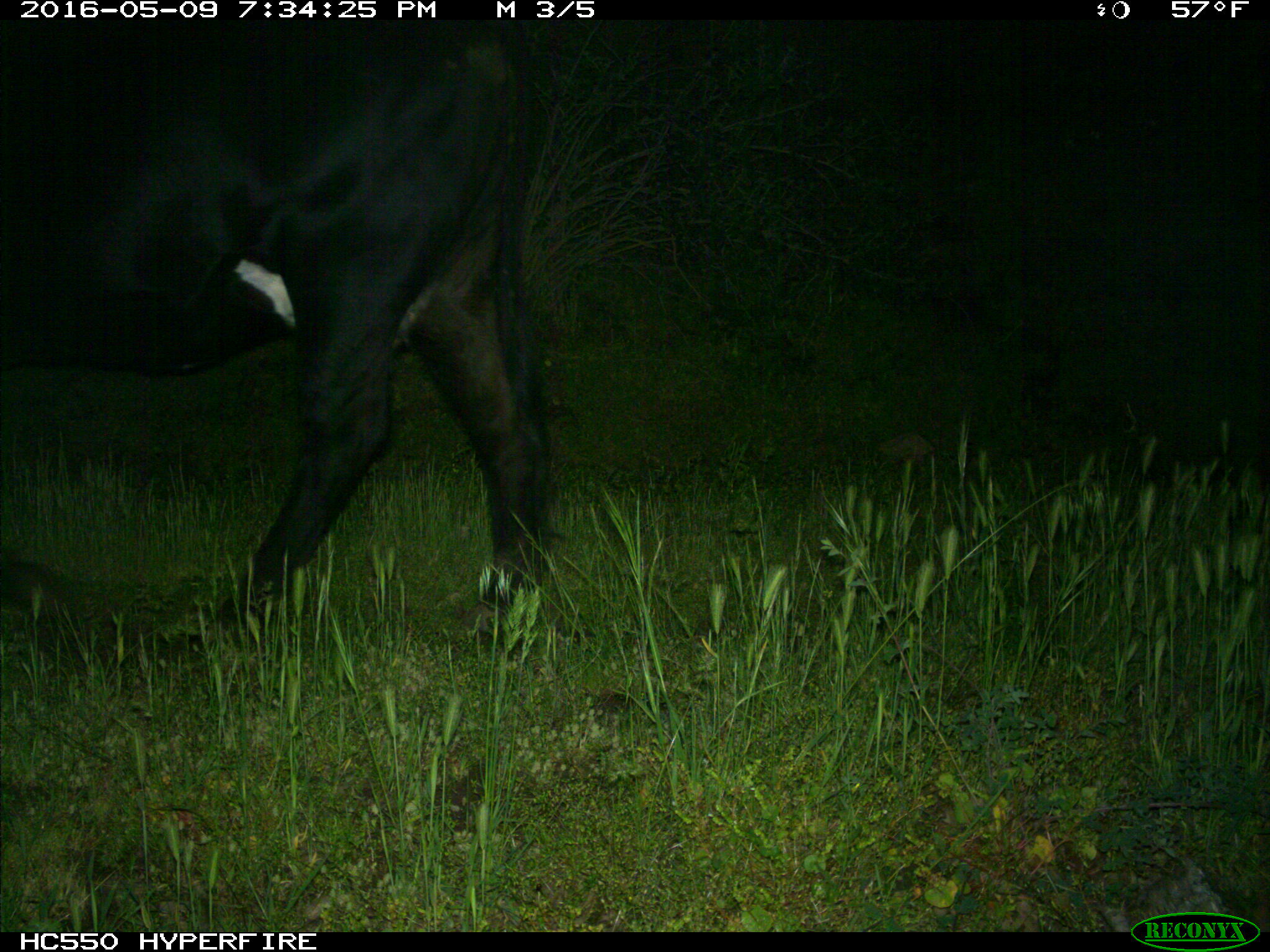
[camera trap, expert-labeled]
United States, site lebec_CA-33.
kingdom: Animalia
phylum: Chordata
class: Mammalia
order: Artiodactyla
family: Bovidae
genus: Bos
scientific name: Bos taurus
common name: domestic cow